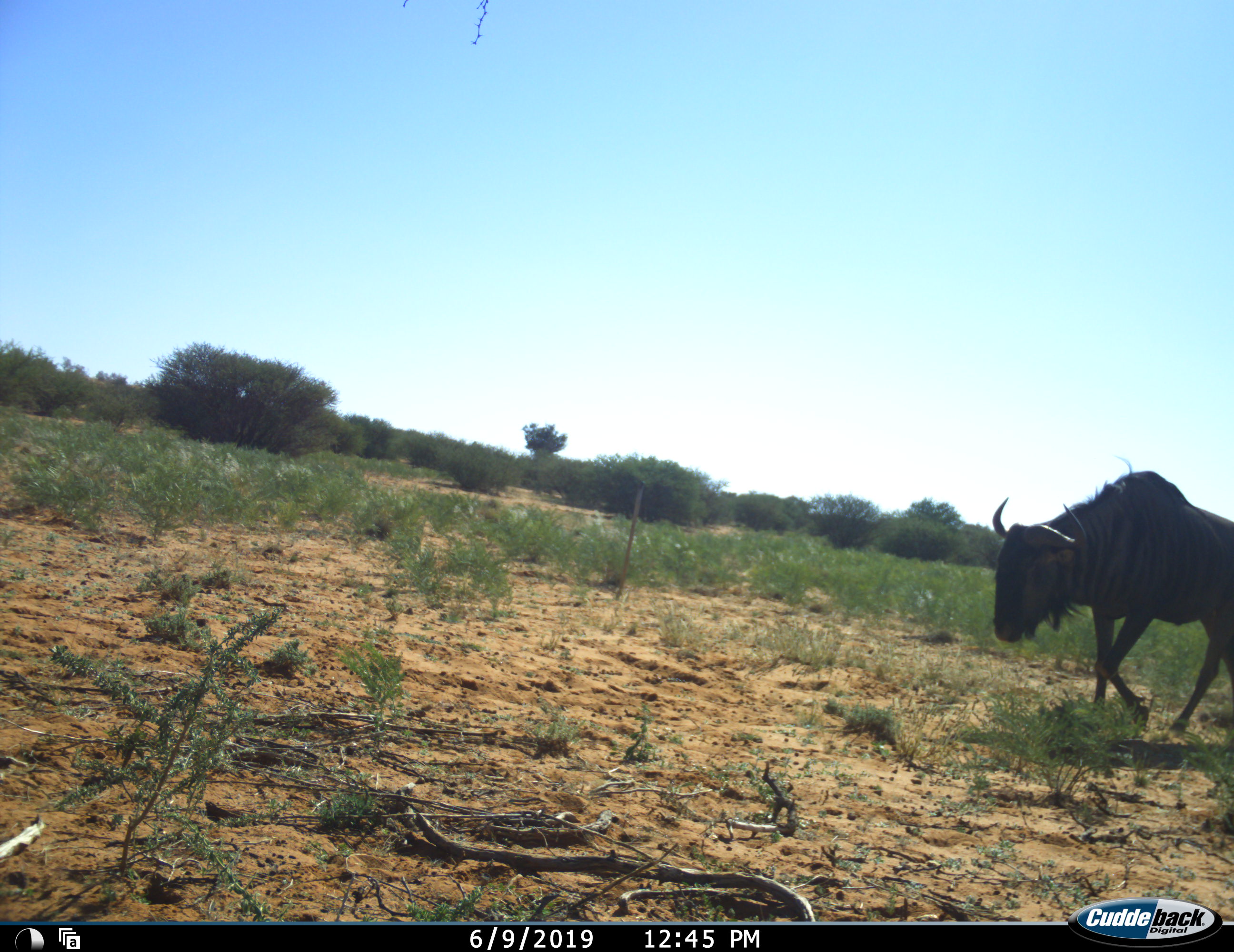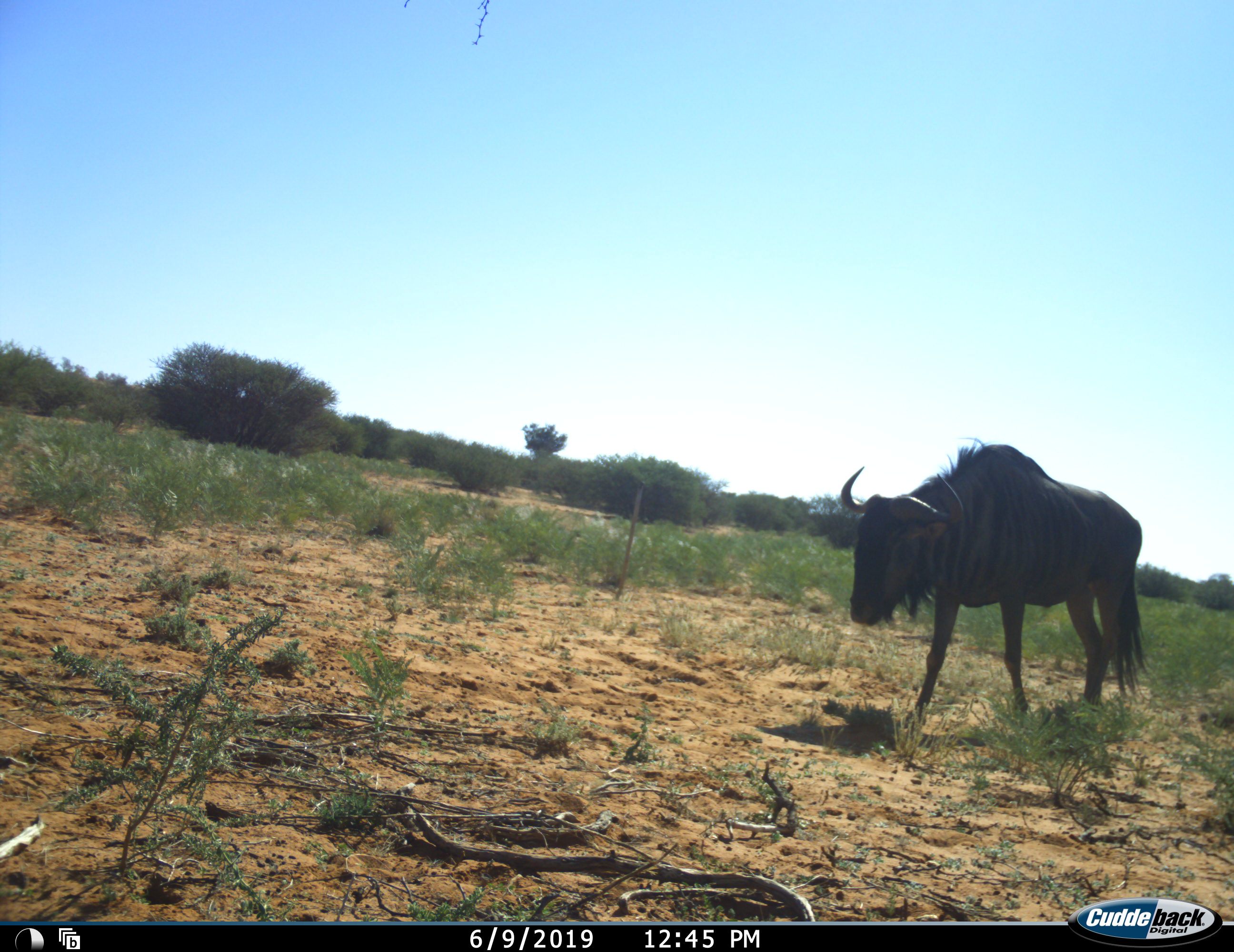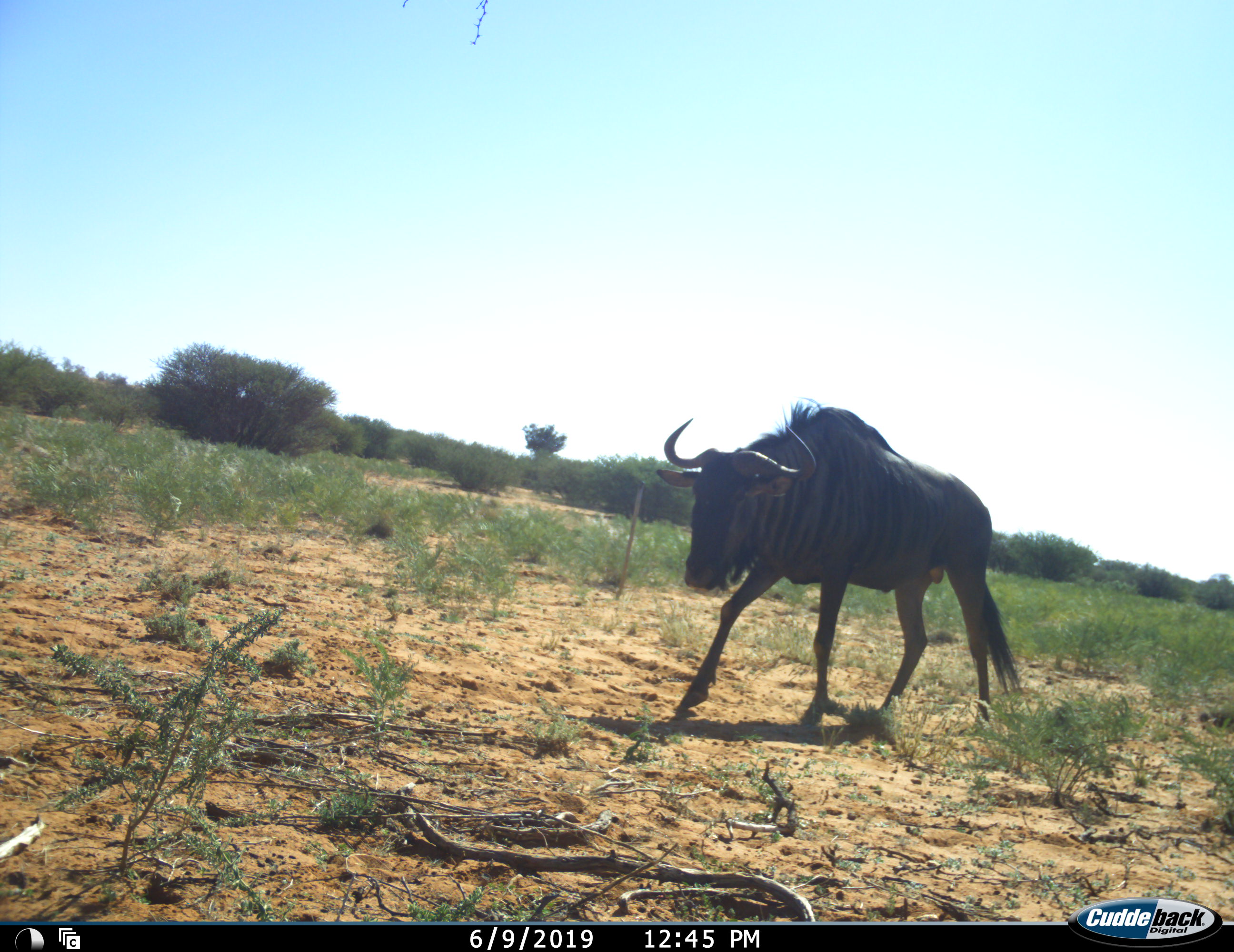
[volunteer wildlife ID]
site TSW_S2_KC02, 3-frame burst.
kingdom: Animalia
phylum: Chordata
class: Mammalia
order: Artiodactyla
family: Bovidae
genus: Connochaetes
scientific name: Connochaetes taurinus taurinus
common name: blue wildebeest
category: wildebeestblue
Wildebeestblue (blue wildebeest) (Connochaetes taurinus taurinus), count 1. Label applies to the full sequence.